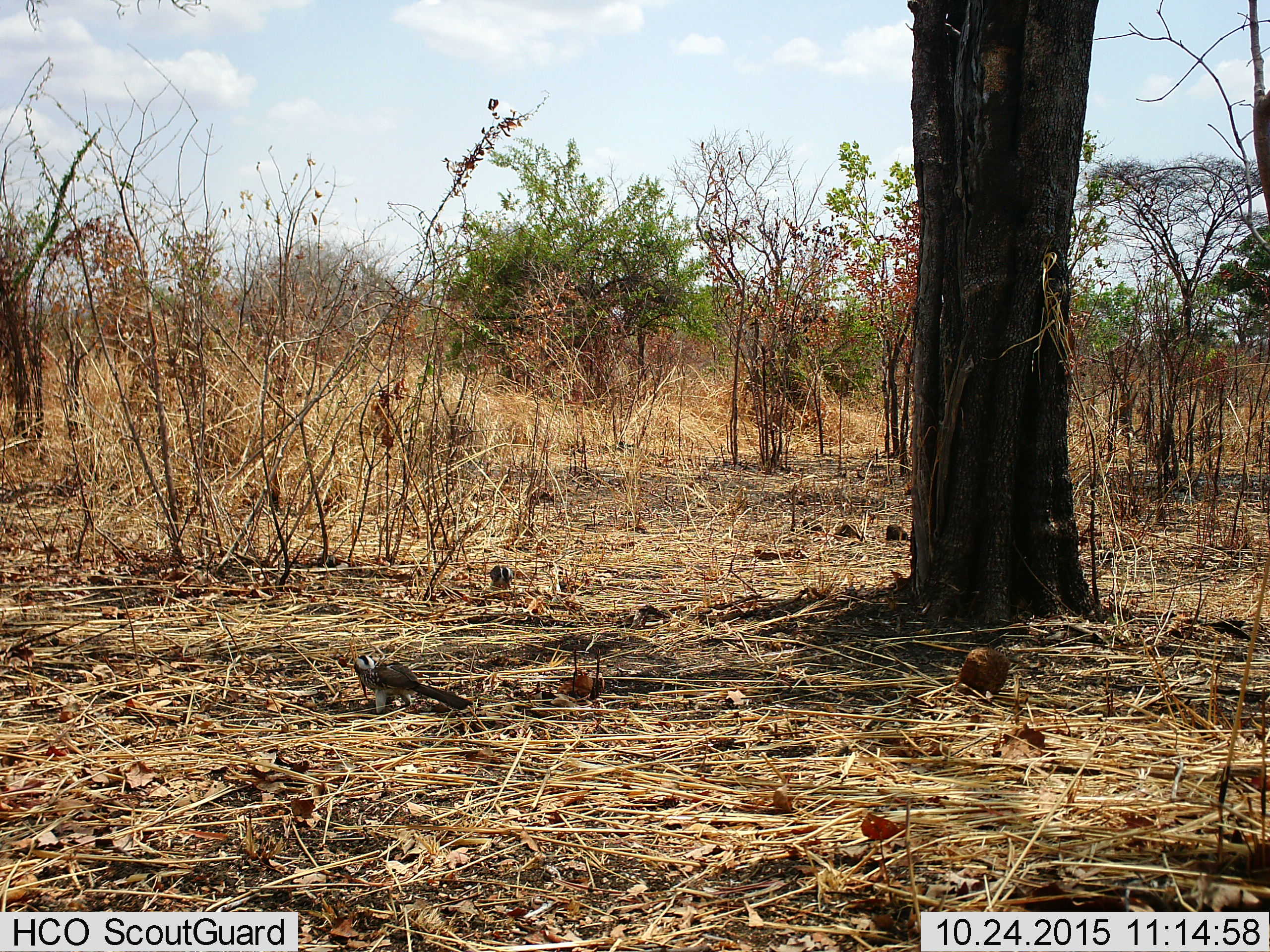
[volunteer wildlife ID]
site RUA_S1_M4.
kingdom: Animalia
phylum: Chordata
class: Aves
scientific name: Aves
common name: bird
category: birdother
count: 2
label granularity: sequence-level